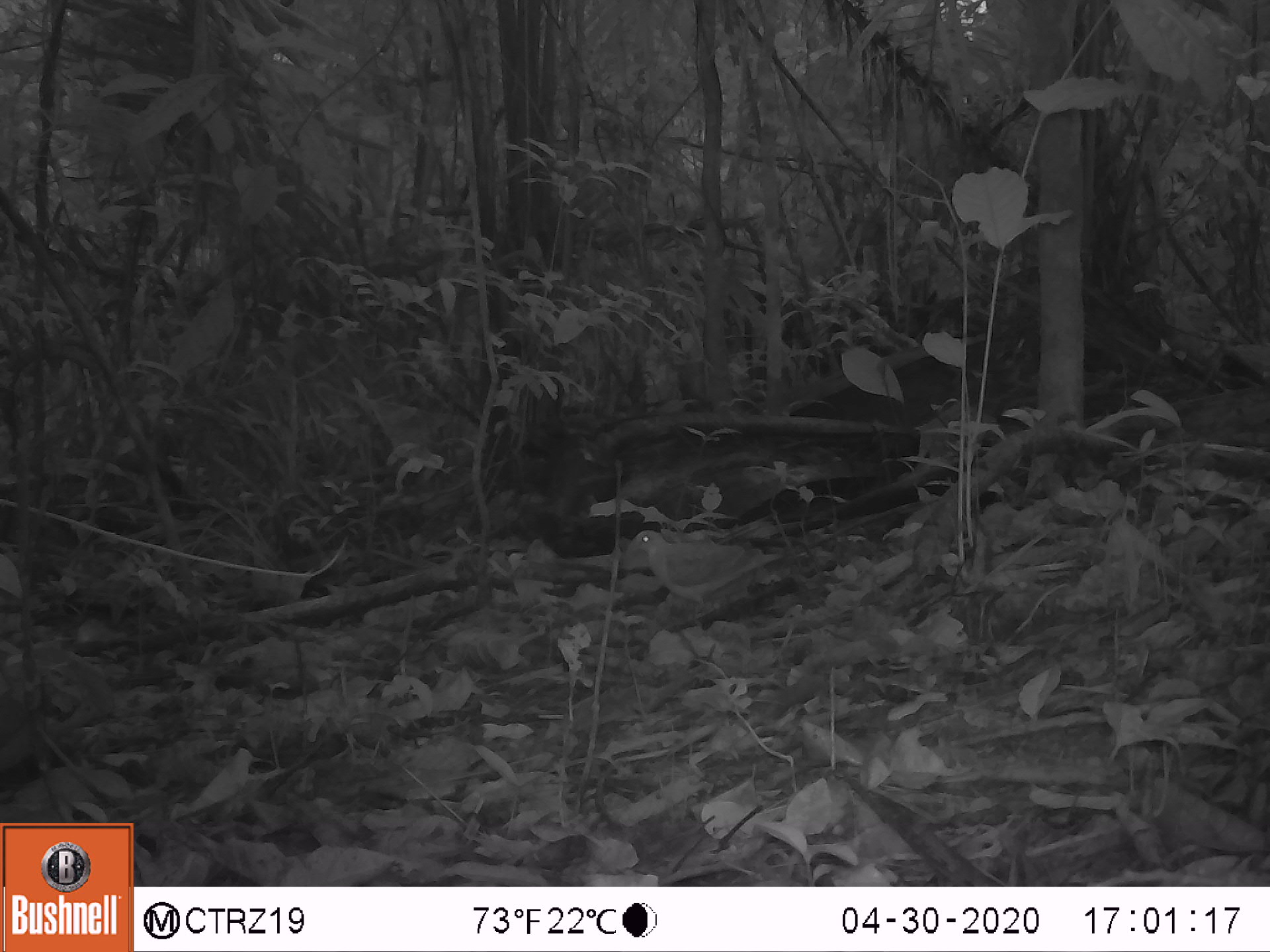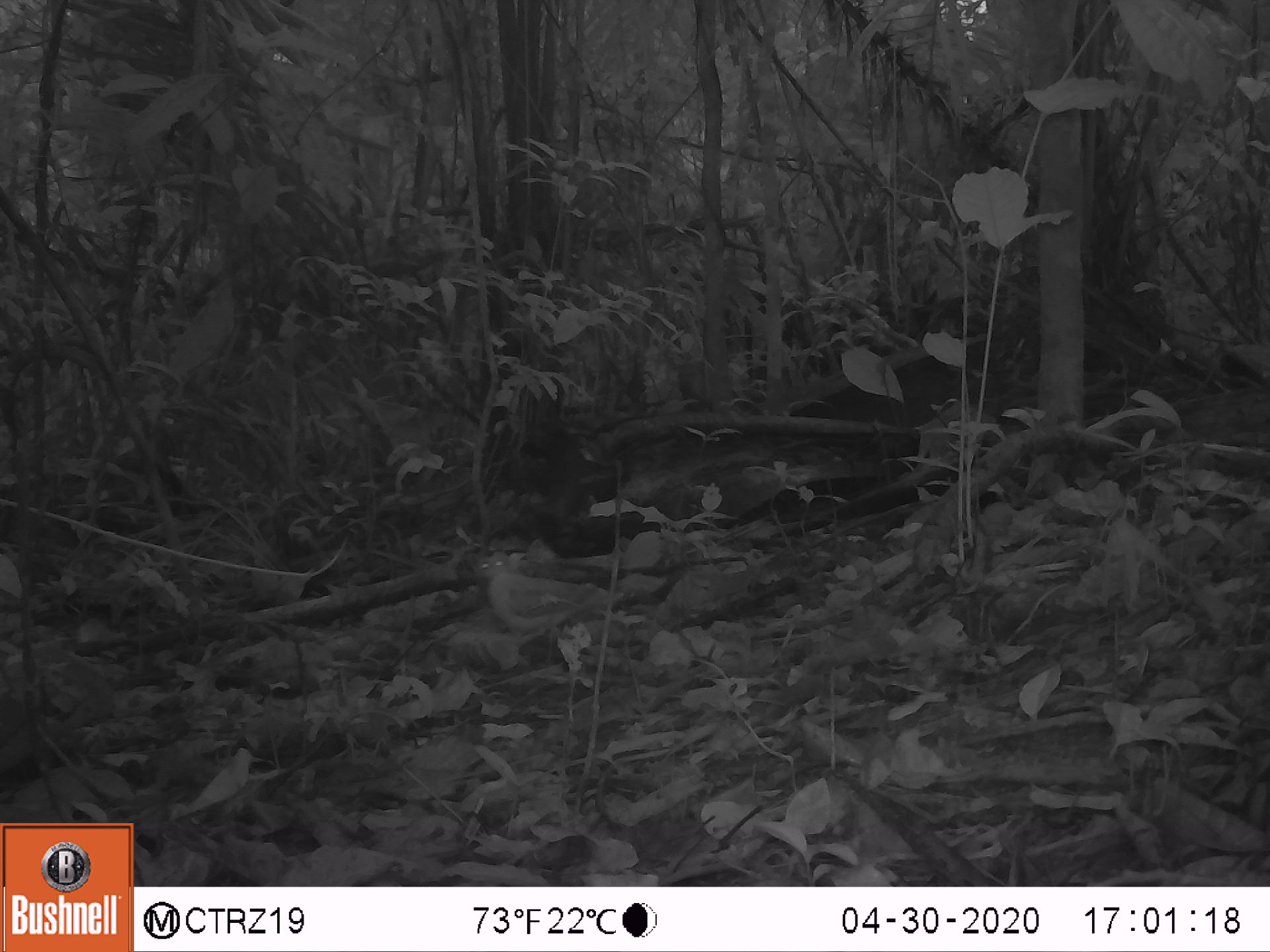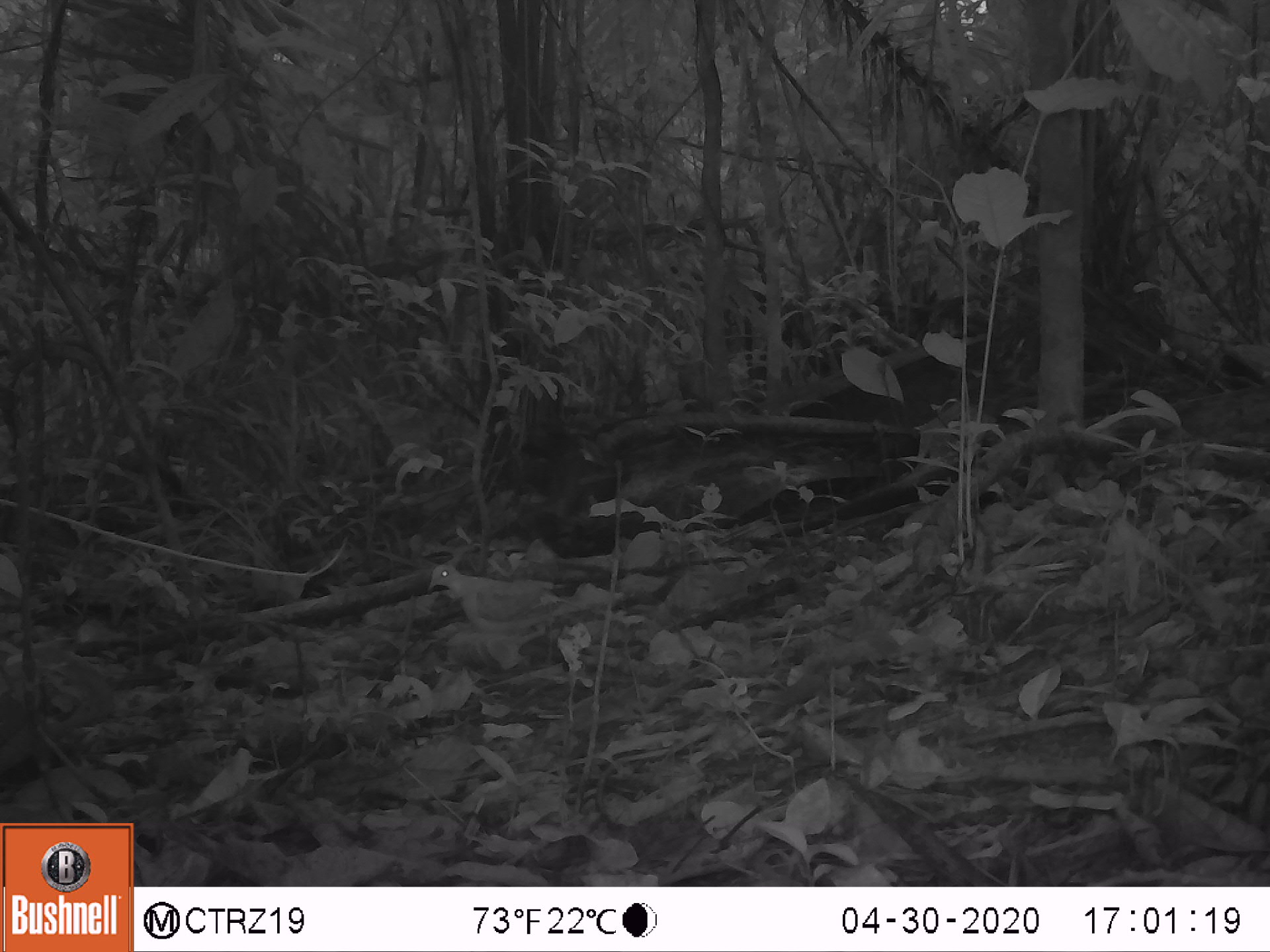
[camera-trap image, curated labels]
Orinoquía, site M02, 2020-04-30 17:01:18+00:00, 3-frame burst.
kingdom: Animalia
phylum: Chordata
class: Aves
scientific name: Aves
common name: bird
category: unknown bird